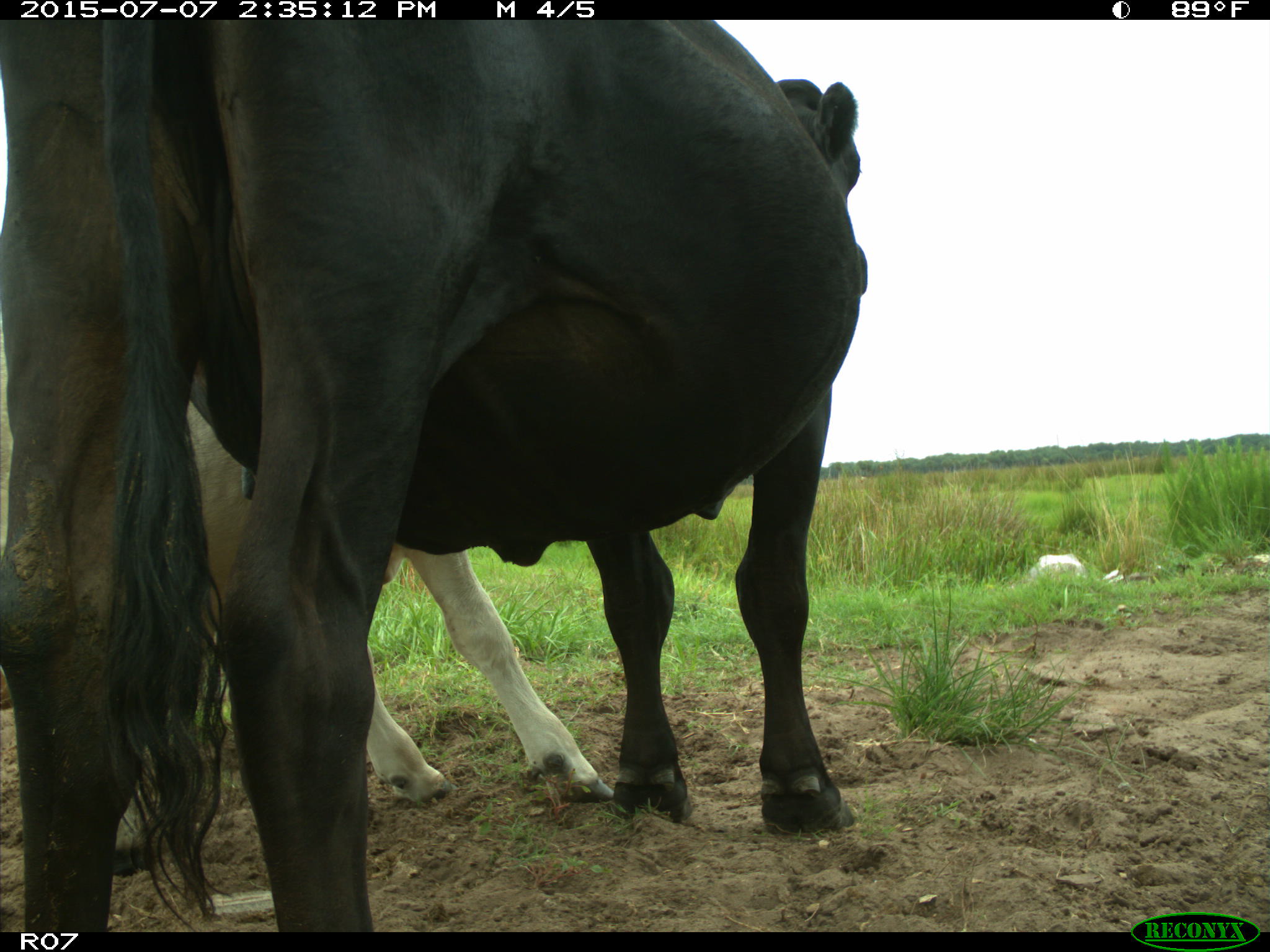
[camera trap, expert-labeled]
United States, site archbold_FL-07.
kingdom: Animalia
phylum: Chordata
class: Mammalia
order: Artiodactyla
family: Bovidae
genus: Bos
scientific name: Bos taurus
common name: domestic cow